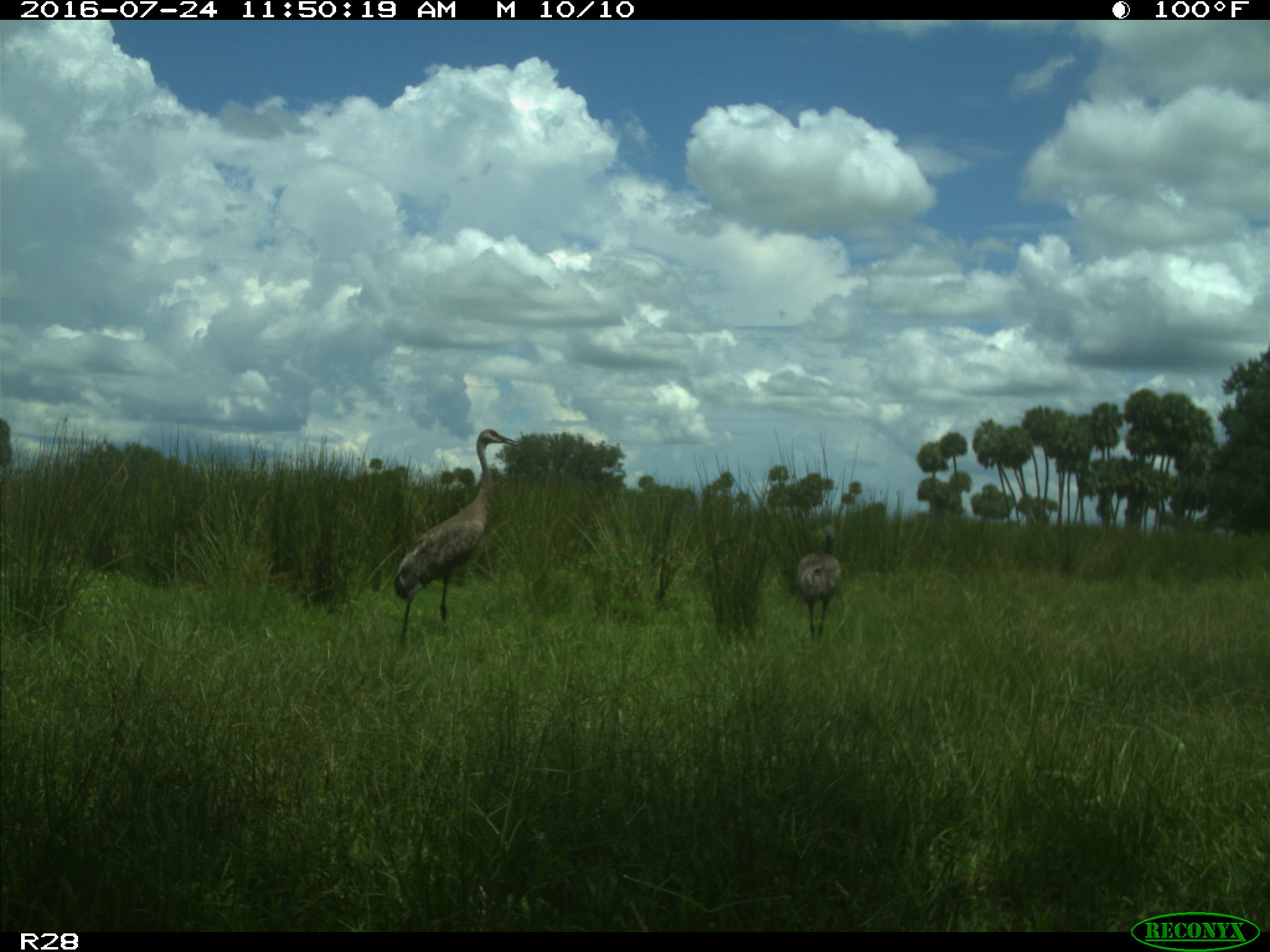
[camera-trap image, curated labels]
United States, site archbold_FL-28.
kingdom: Animalia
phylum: Chordata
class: Aves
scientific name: Aves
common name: birds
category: unidentified bird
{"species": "unidentified bird (birds) (Aves)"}